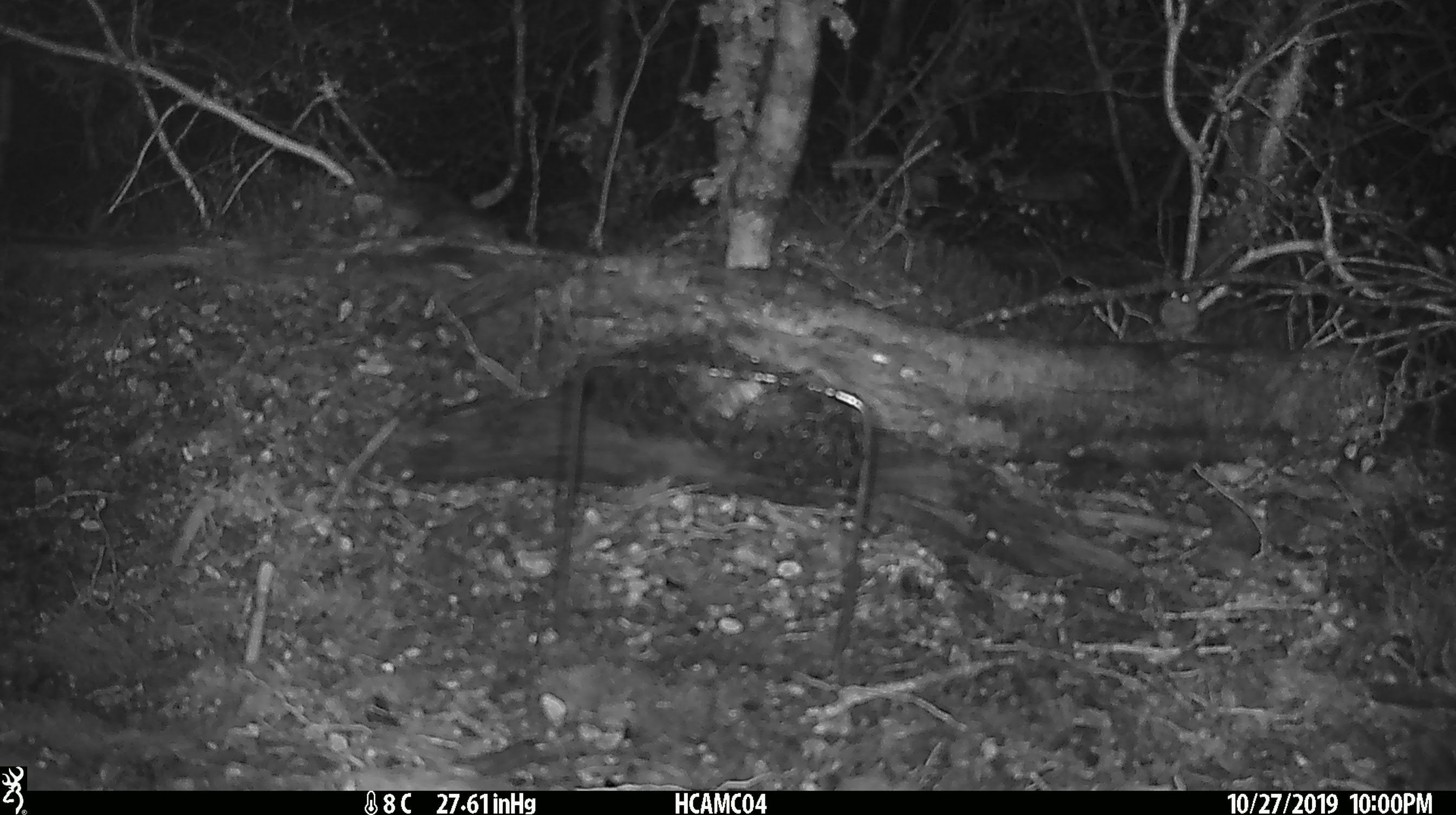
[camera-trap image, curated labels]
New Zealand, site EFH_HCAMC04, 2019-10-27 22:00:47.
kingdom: Animalia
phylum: Chordata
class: Mammalia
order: Rodentia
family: Muridae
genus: Mus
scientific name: Mus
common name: mouse